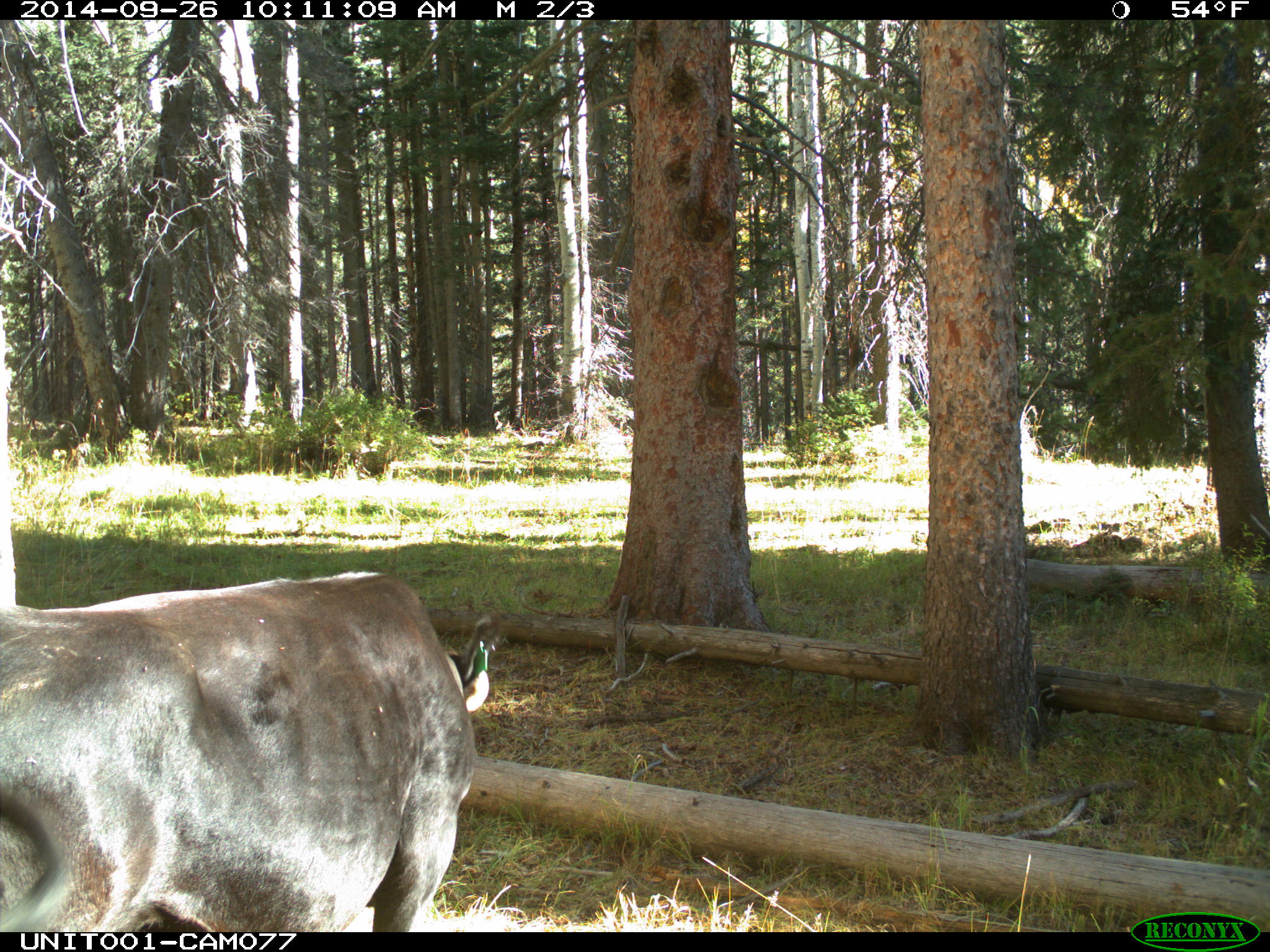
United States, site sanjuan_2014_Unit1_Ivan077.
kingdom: Animalia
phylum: Chordata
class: Mammalia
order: Artiodactyla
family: Bovidae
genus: Bos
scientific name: Bos taurus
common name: domestic cow